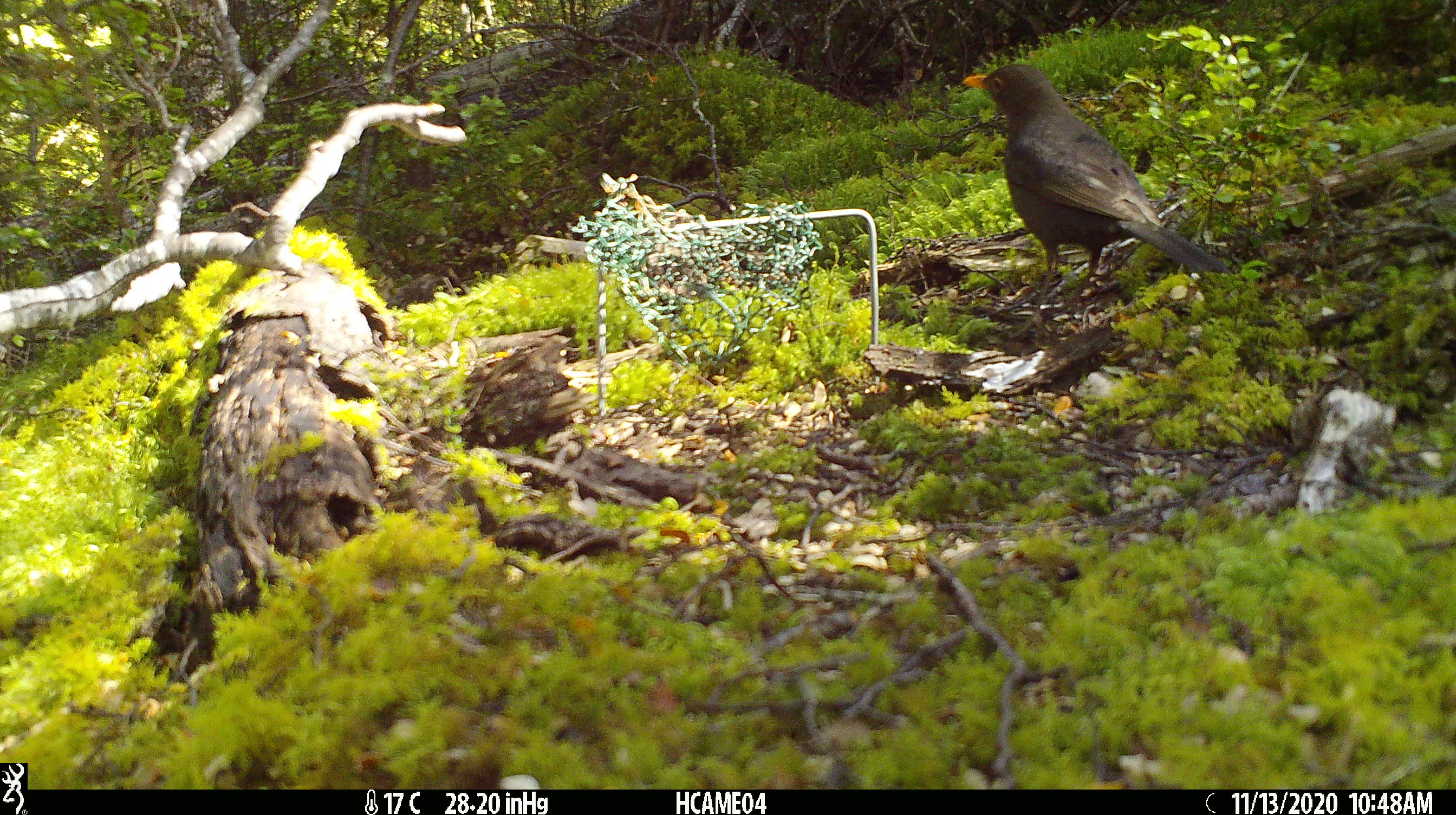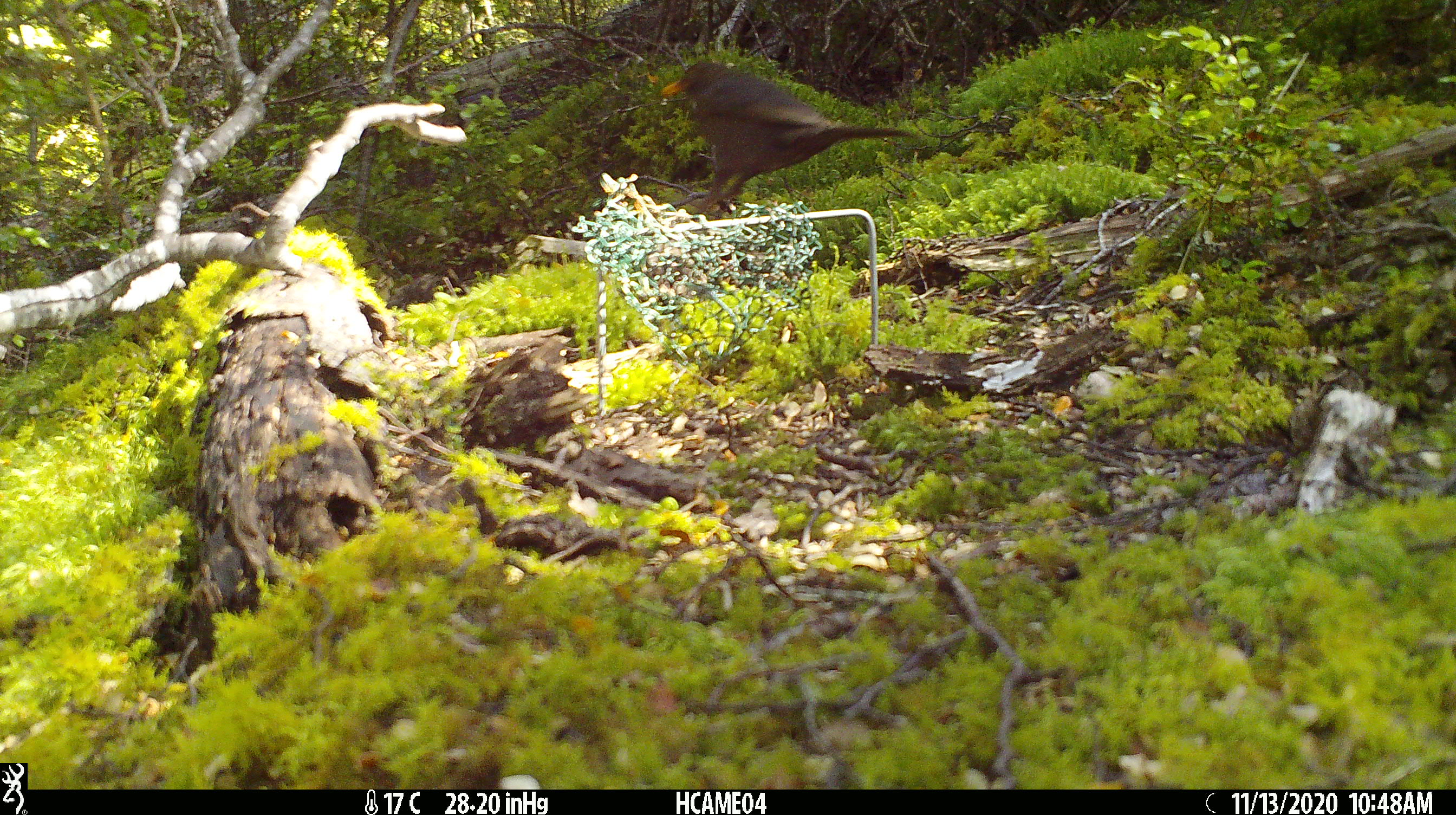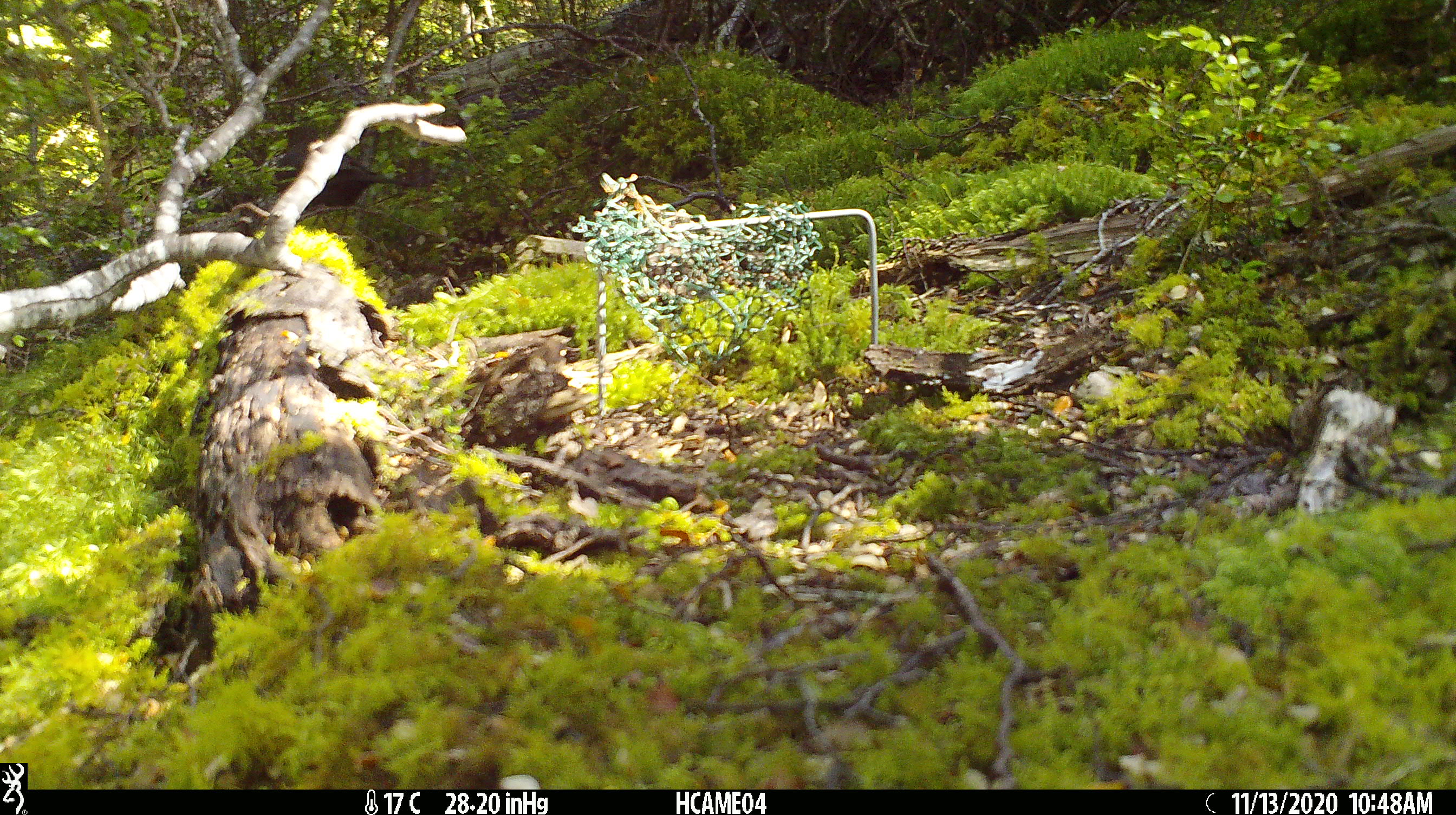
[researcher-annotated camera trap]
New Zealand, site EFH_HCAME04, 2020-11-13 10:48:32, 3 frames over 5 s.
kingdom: Animalia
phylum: Chordata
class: Aves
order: Passeriformes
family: Turdidae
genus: Turdus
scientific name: Turdus merula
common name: eurasian blackbird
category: blackbird